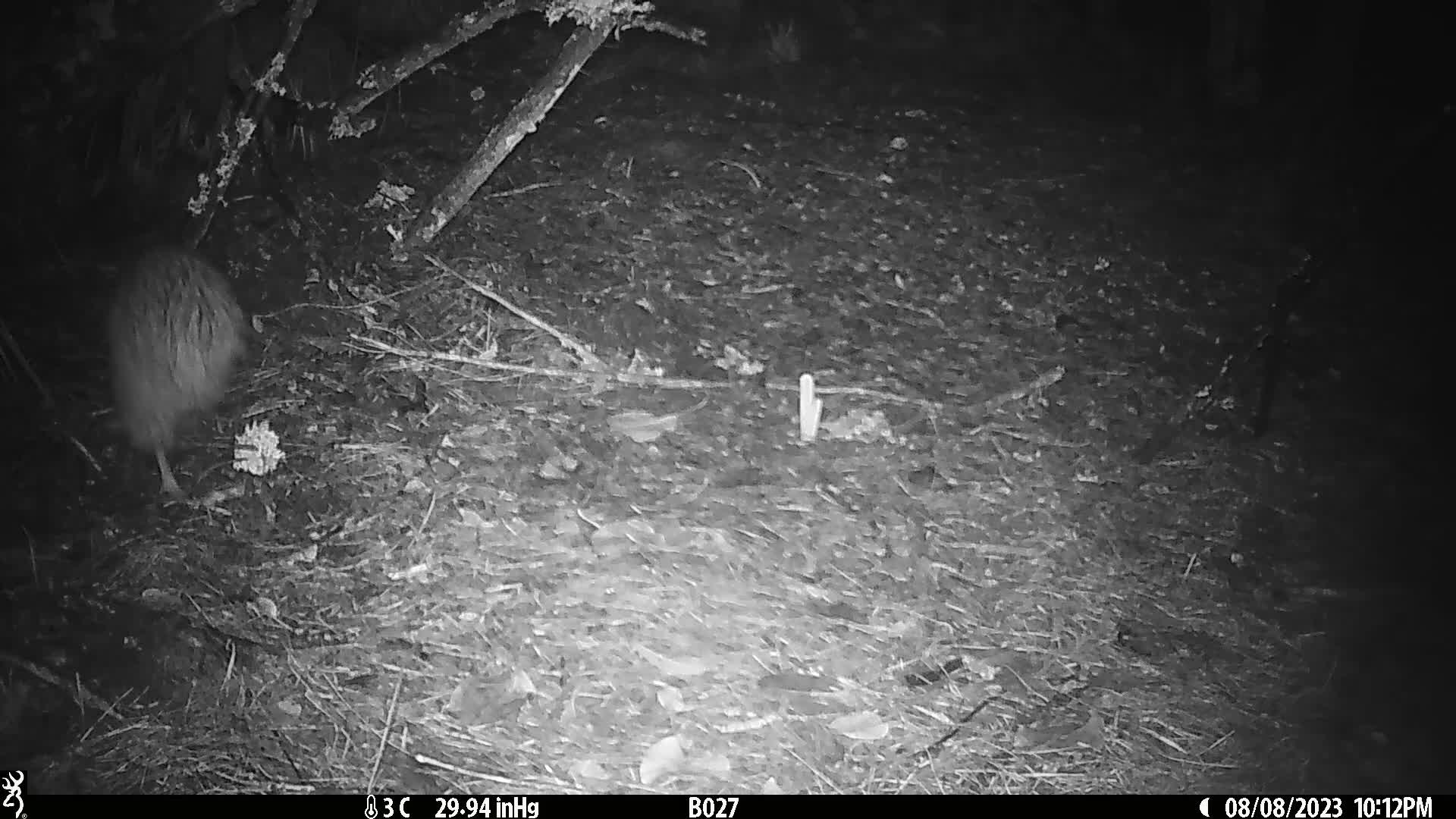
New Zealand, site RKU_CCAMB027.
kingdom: Animalia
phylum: Chordata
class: Aves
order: Apterygiformes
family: Apterygidae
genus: Apteryx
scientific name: Apteryx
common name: kiwi